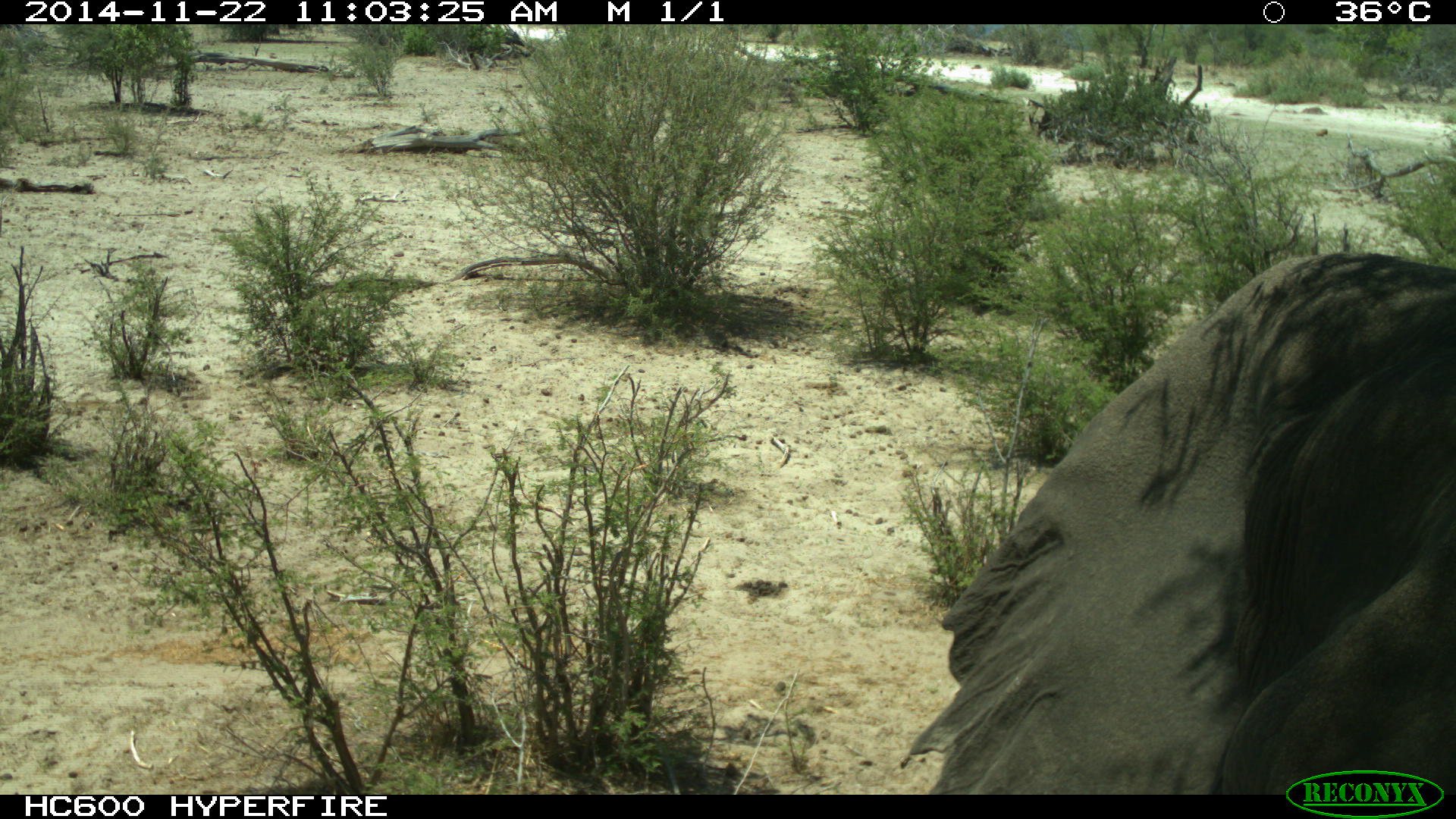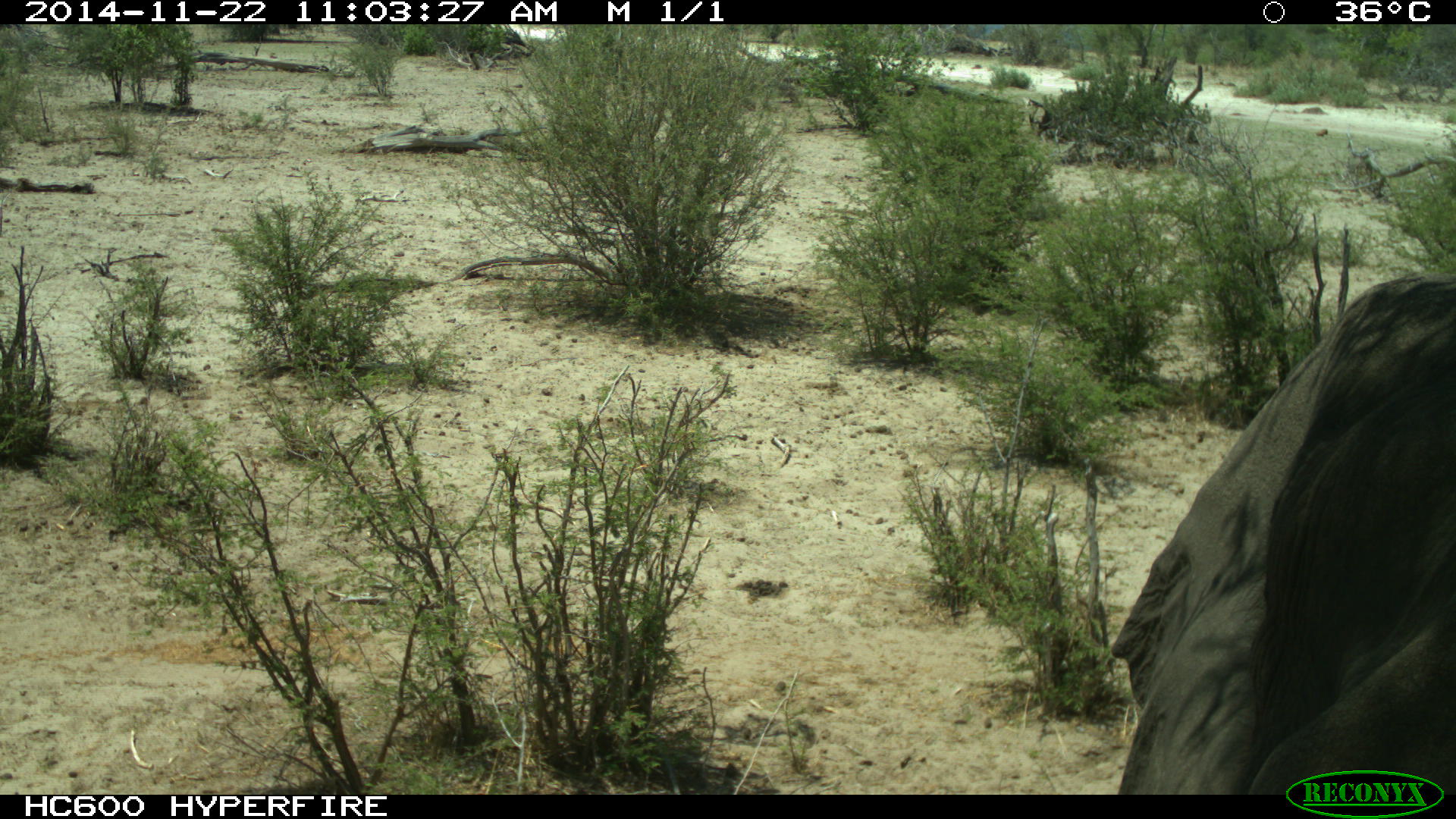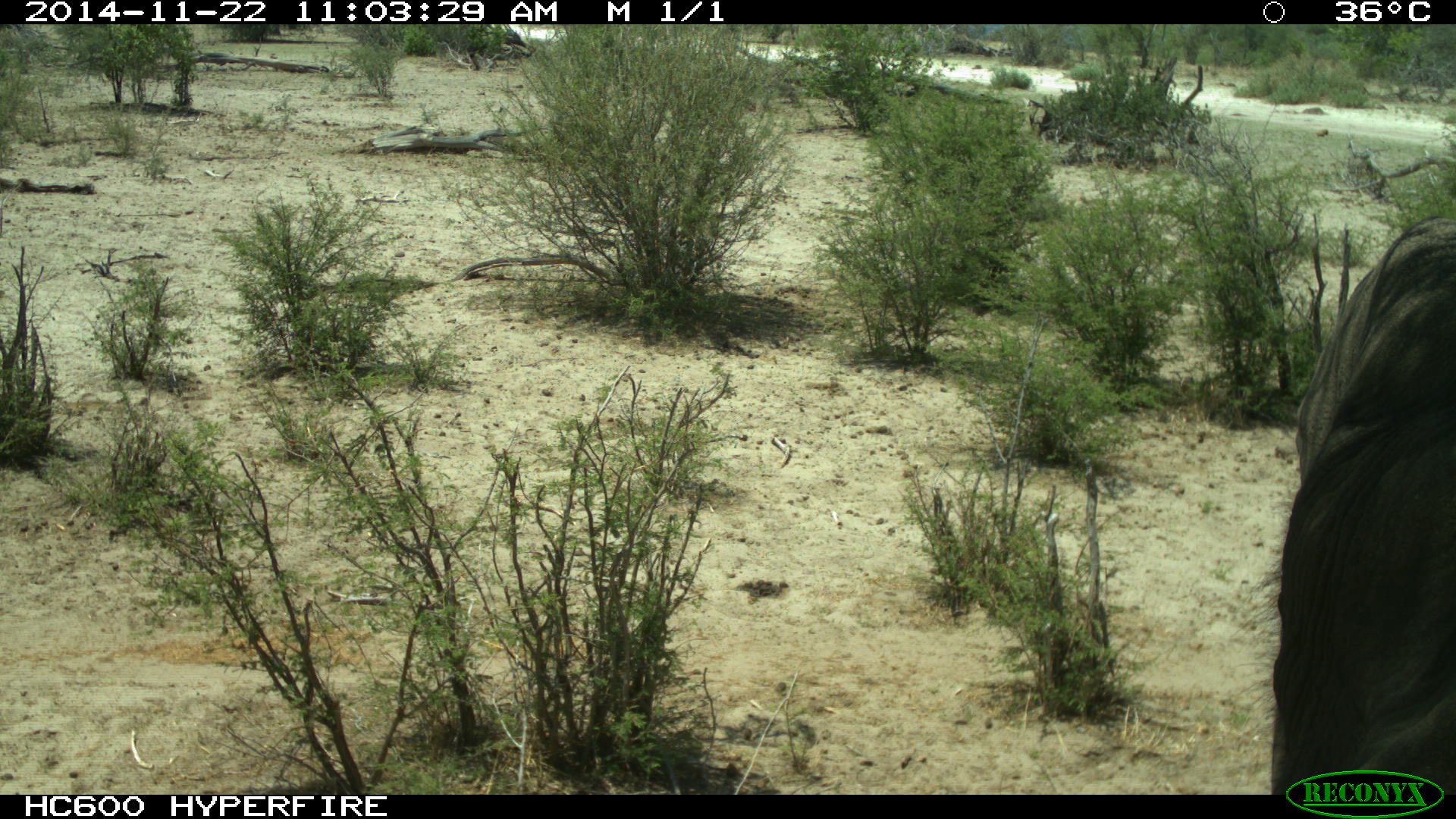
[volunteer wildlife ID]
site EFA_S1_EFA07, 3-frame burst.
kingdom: Animalia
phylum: Chordata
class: Mammalia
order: Proboscidea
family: Elephantidae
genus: Loxodonta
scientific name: Loxodonta africana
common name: african bush elephant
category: elephant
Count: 1.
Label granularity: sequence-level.